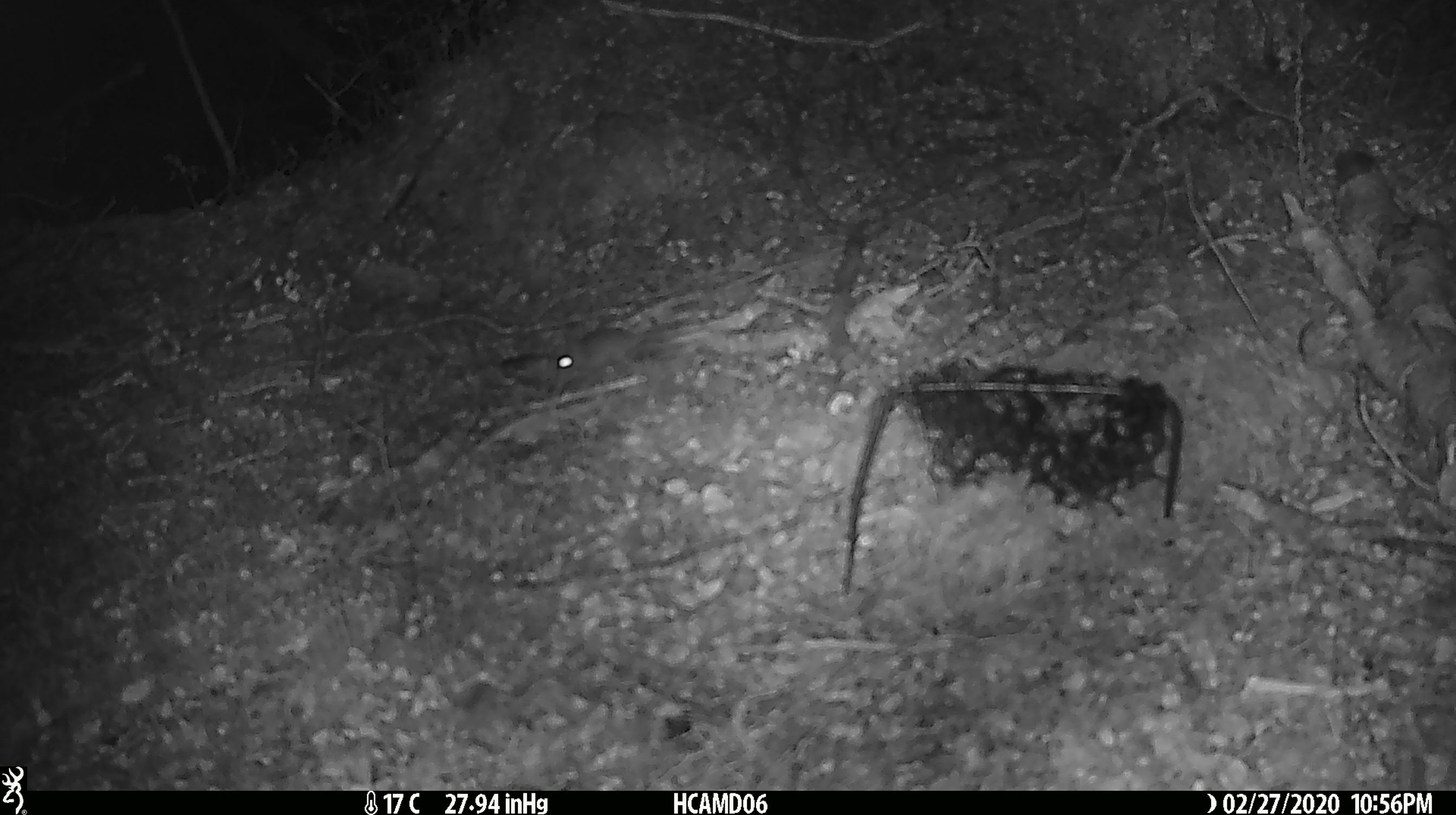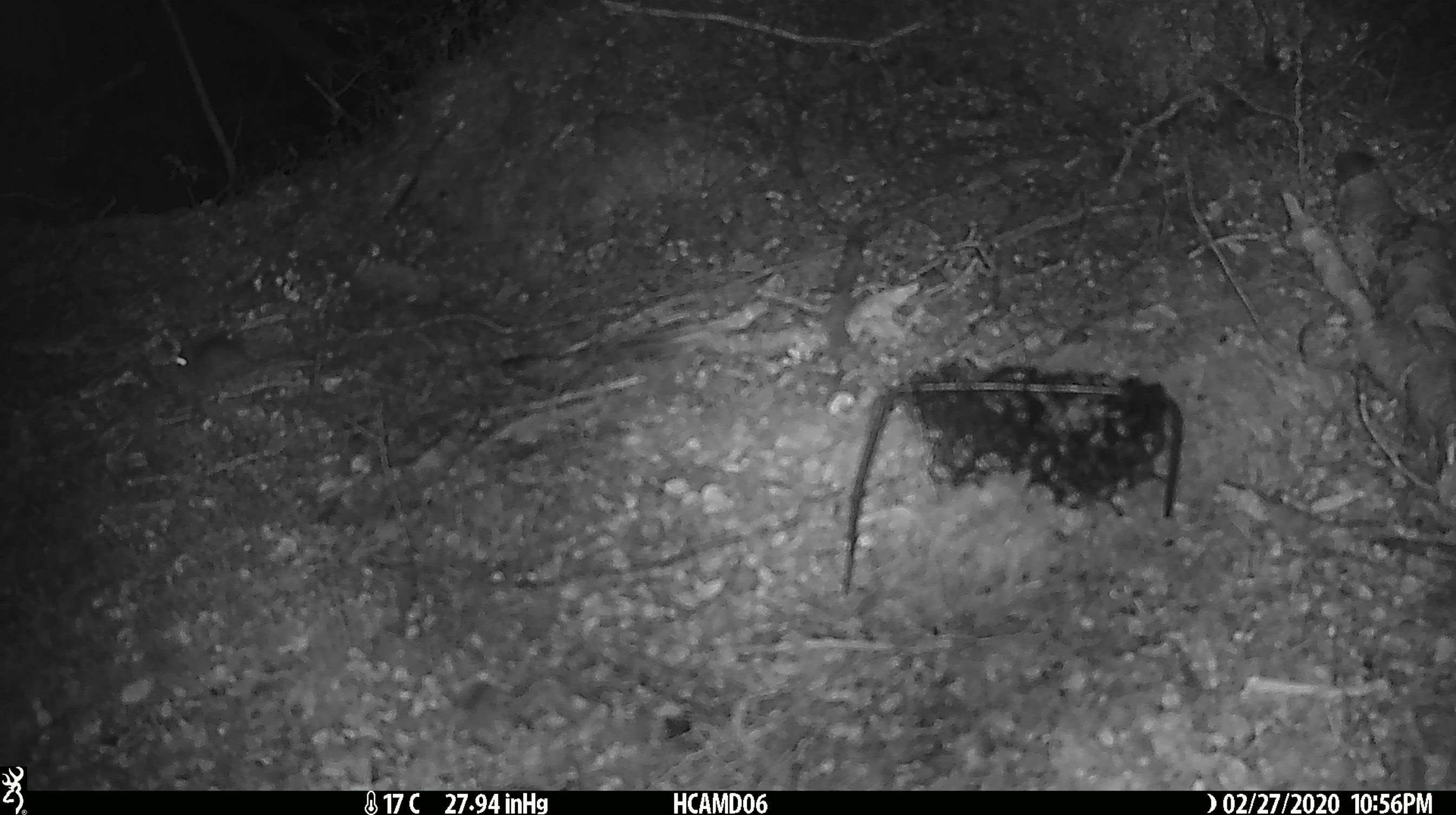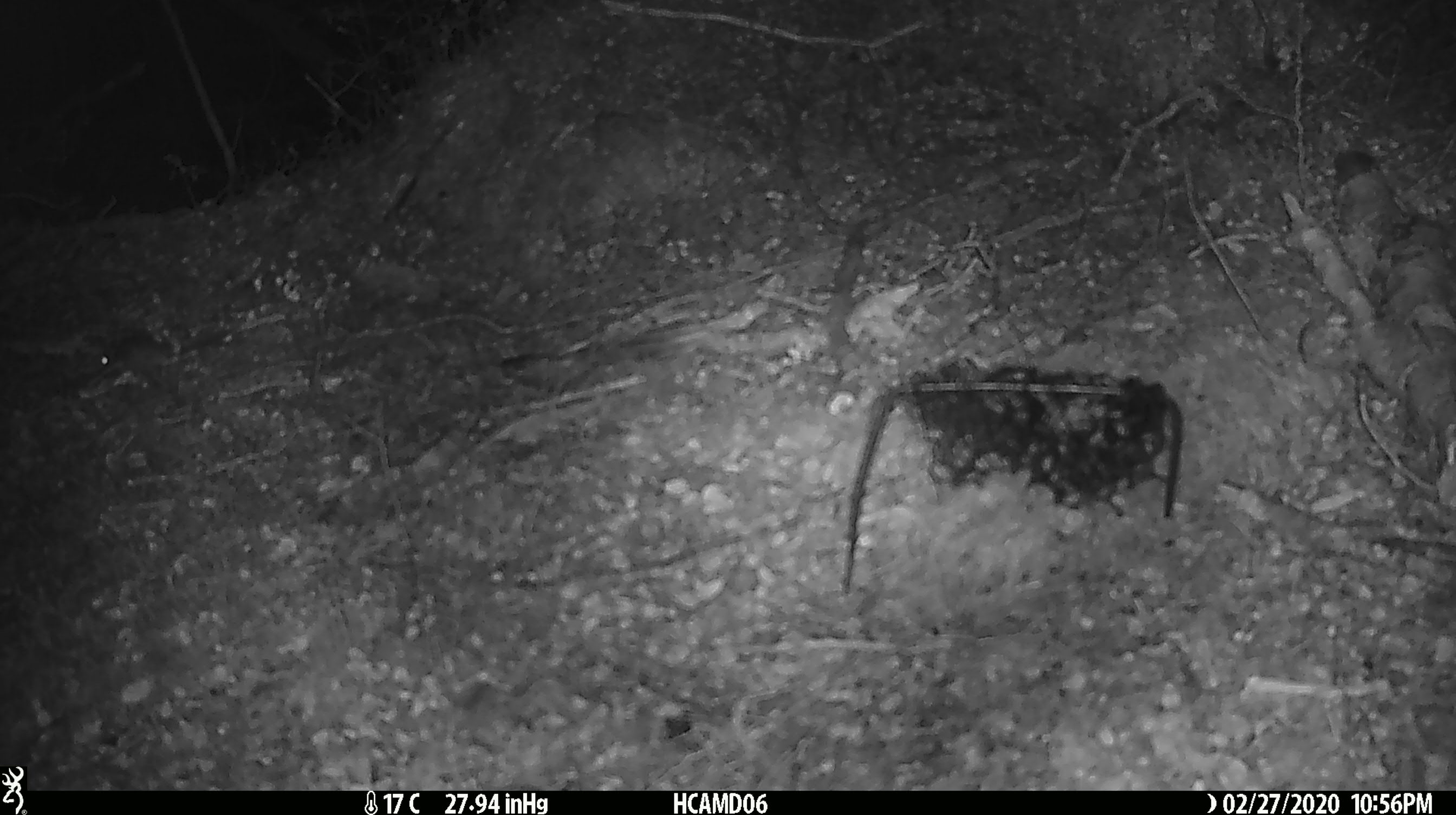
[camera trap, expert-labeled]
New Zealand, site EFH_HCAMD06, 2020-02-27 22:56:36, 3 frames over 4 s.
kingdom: Animalia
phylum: Chordata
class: Mammalia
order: Rodentia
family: Muridae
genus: Mus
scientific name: Mus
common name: mouse